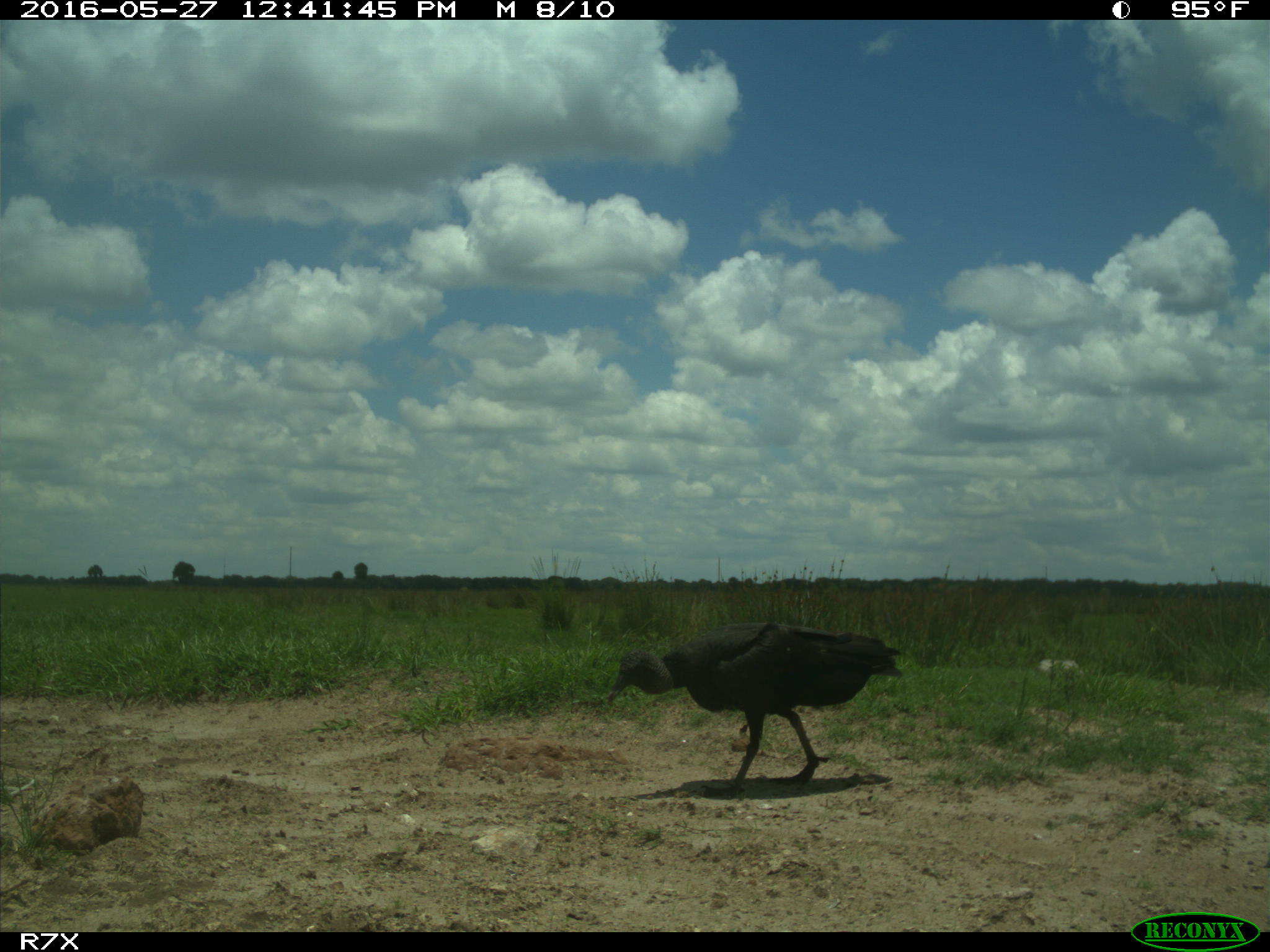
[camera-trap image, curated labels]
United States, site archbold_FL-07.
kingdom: Animalia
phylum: Chordata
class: Aves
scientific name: Aves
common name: birds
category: unidentified bird